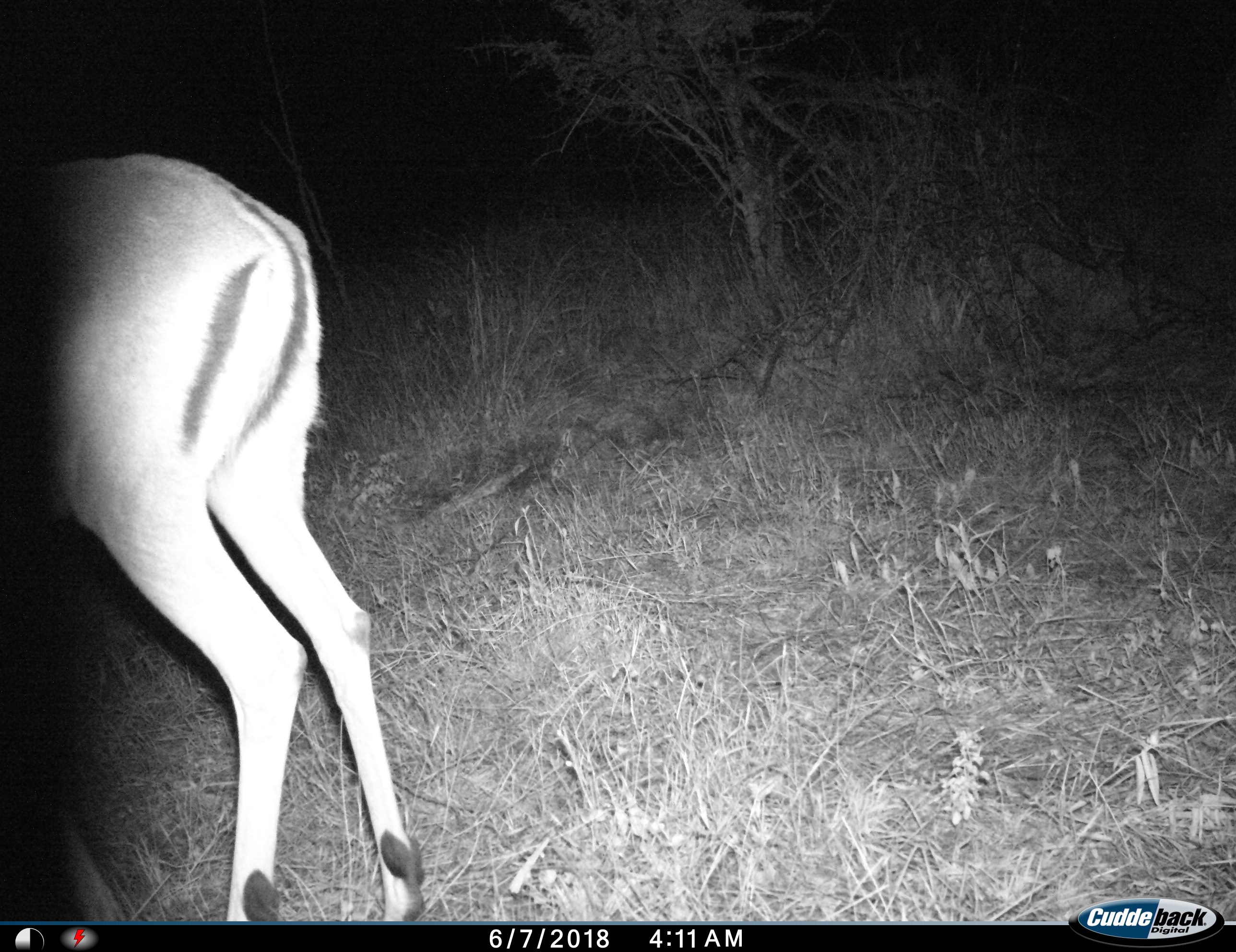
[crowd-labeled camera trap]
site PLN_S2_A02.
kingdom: Animalia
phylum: Chordata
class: Mammalia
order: Artiodactyla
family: Bovidae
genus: Aepyceros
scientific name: Aepyceros melampus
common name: impala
Impala (Aepyceros melampus), count 1. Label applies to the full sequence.